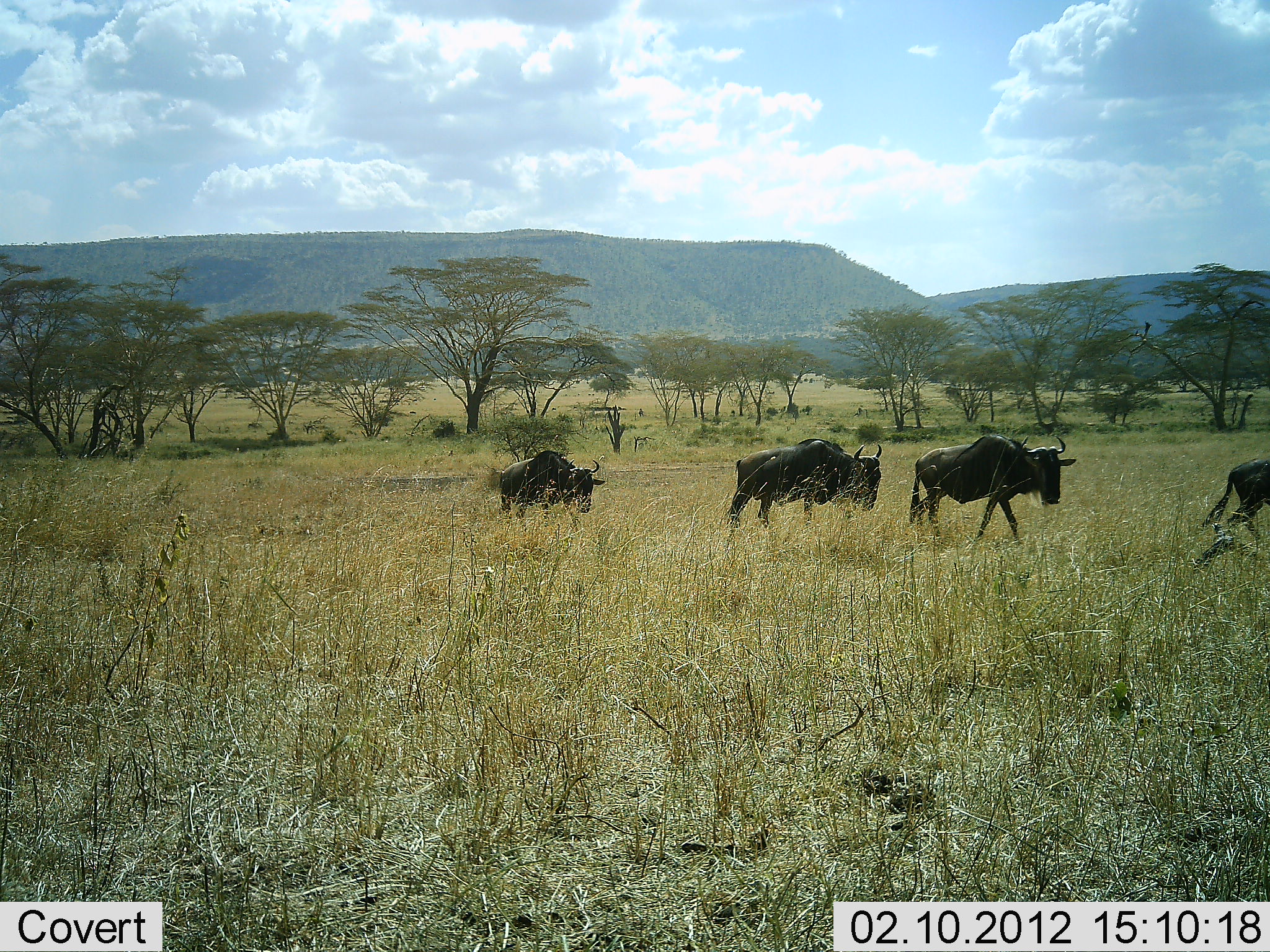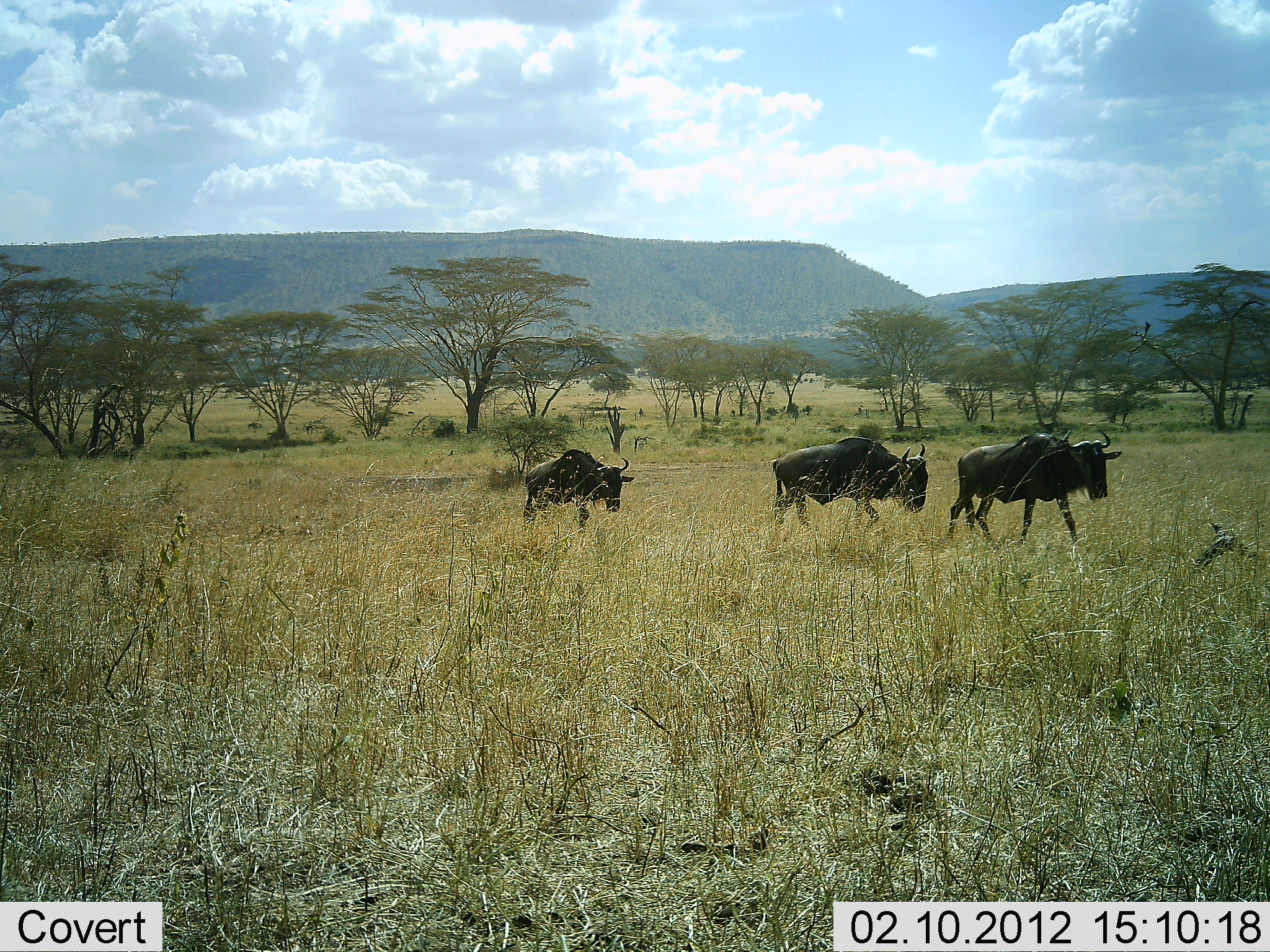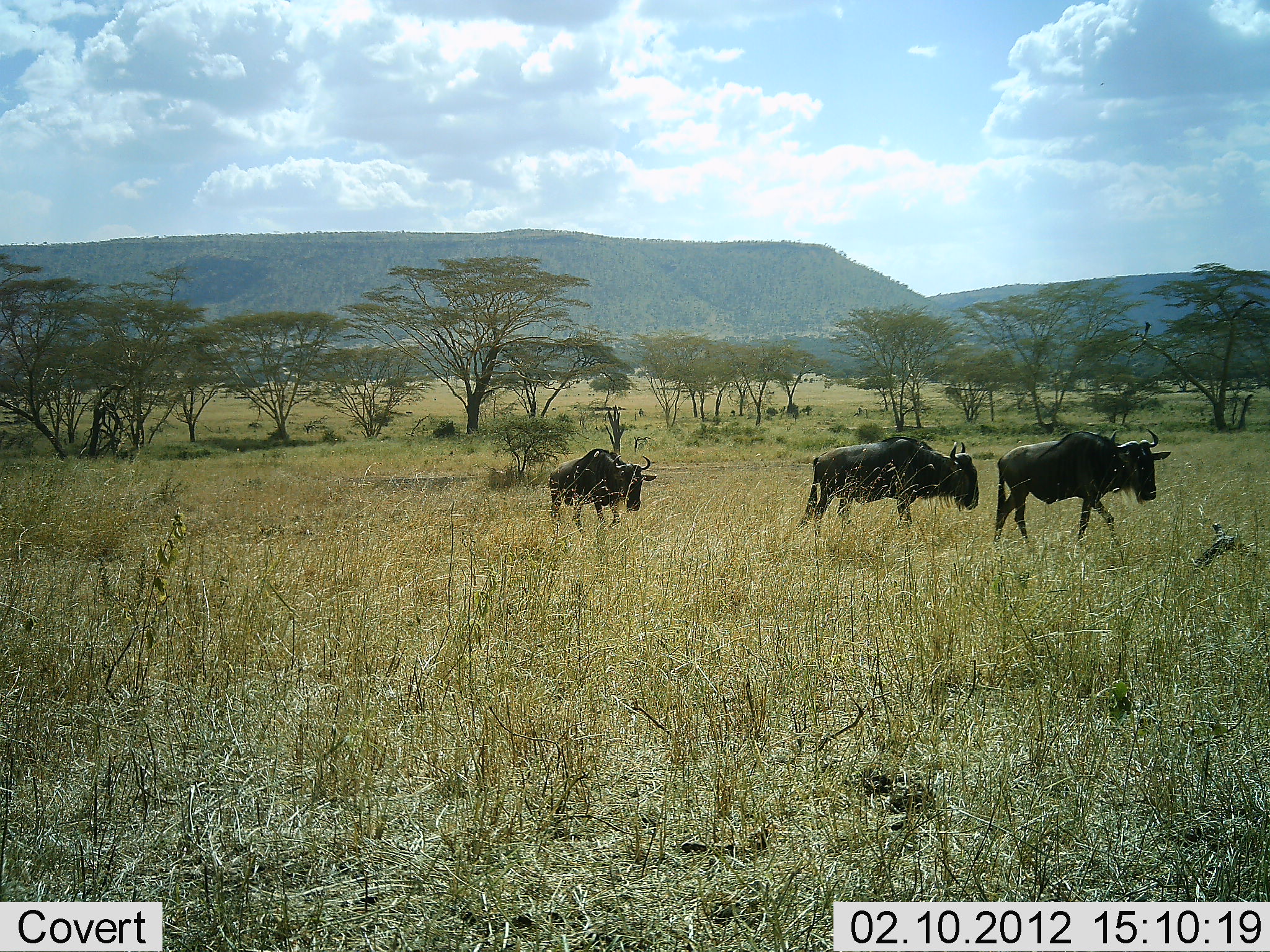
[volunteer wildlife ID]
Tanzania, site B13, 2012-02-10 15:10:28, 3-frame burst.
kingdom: Animalia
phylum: Chordata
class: Mammalia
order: Artiodactyla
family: Bovidae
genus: Connochaetes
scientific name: Connochaetes taurinus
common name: blue wildebeest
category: wildebeest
Wildebeest (blue wildebeest) (Connochaetes taurinus), count 4. Behavior (volunteer vote fractions): standing 10%, resting 3%, moving 97%, interacting 0%. Young present (vote fraction): 0%. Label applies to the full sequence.